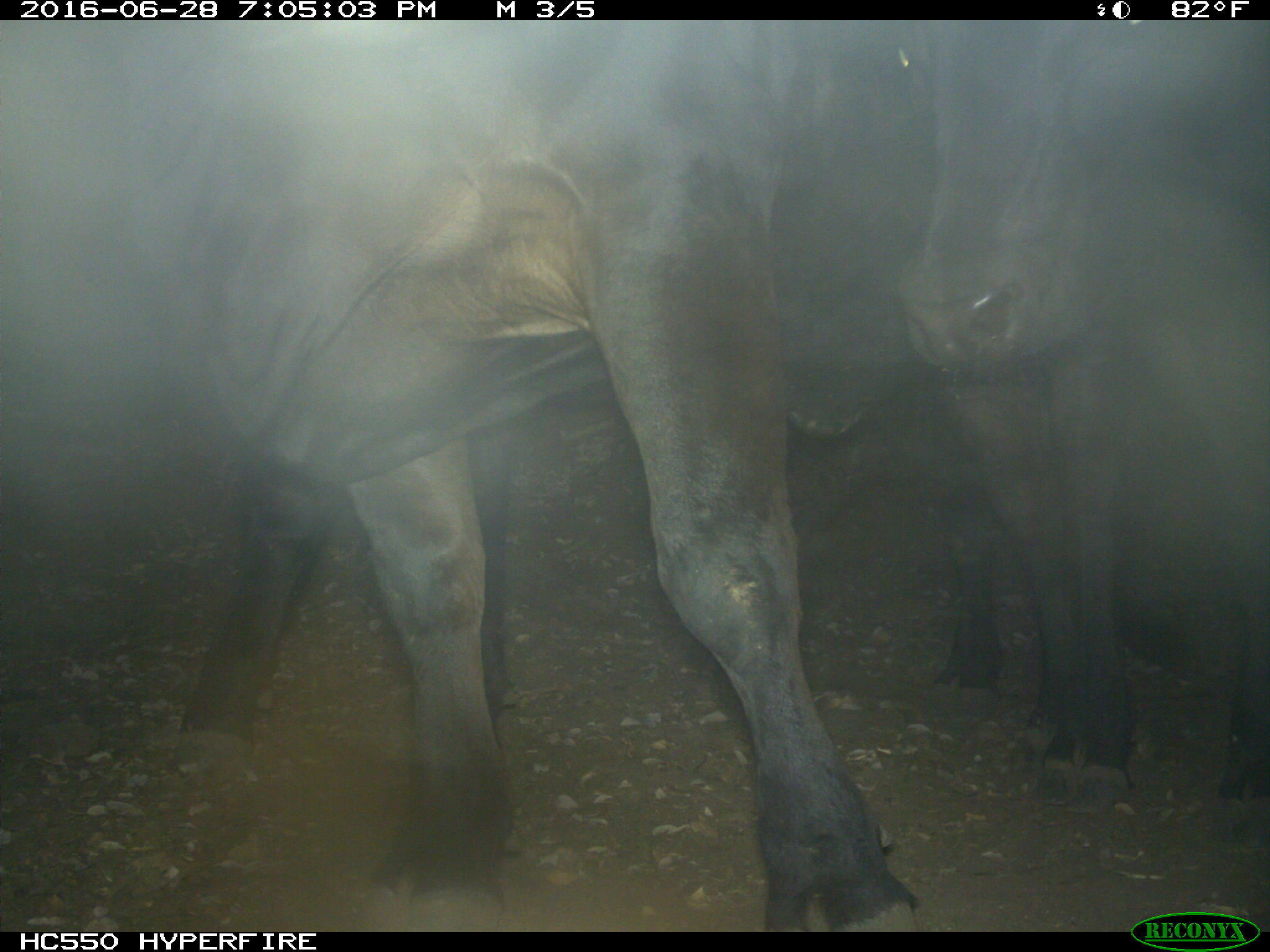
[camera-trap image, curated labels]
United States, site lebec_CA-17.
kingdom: Animalia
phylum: Chordata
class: Mammalia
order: Artiodactyla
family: Bovidae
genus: Bos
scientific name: Bos taurus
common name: domestic cow